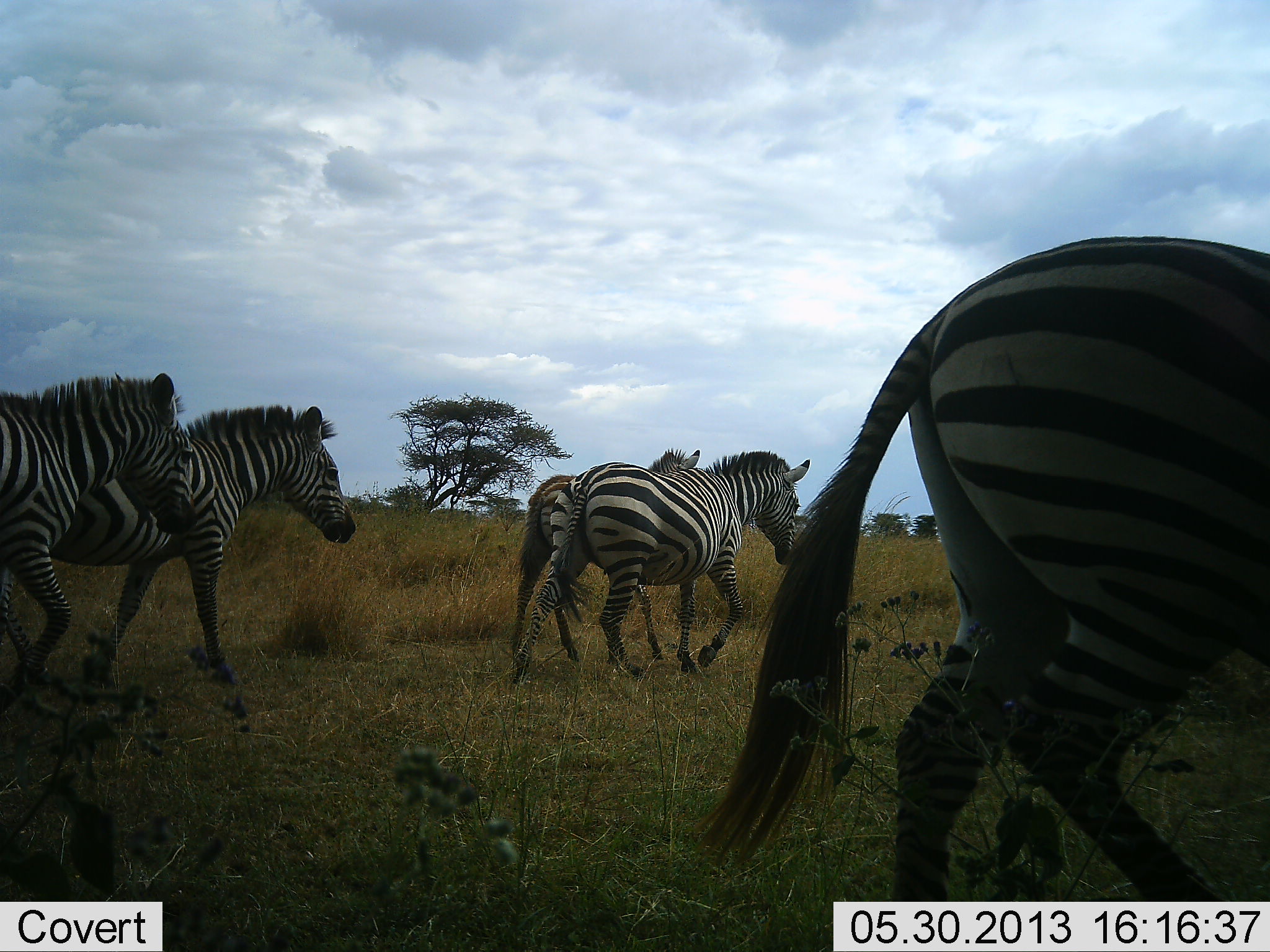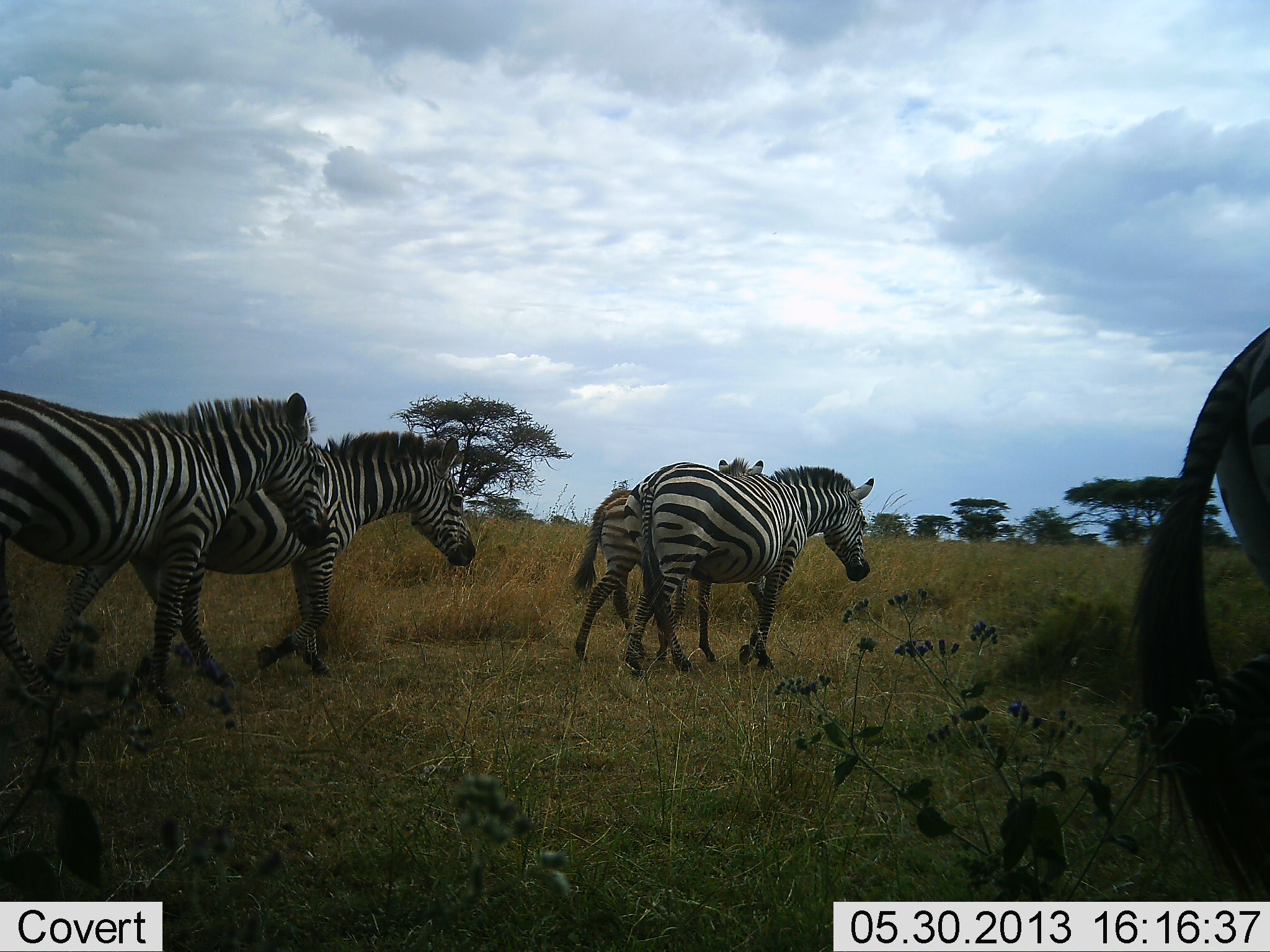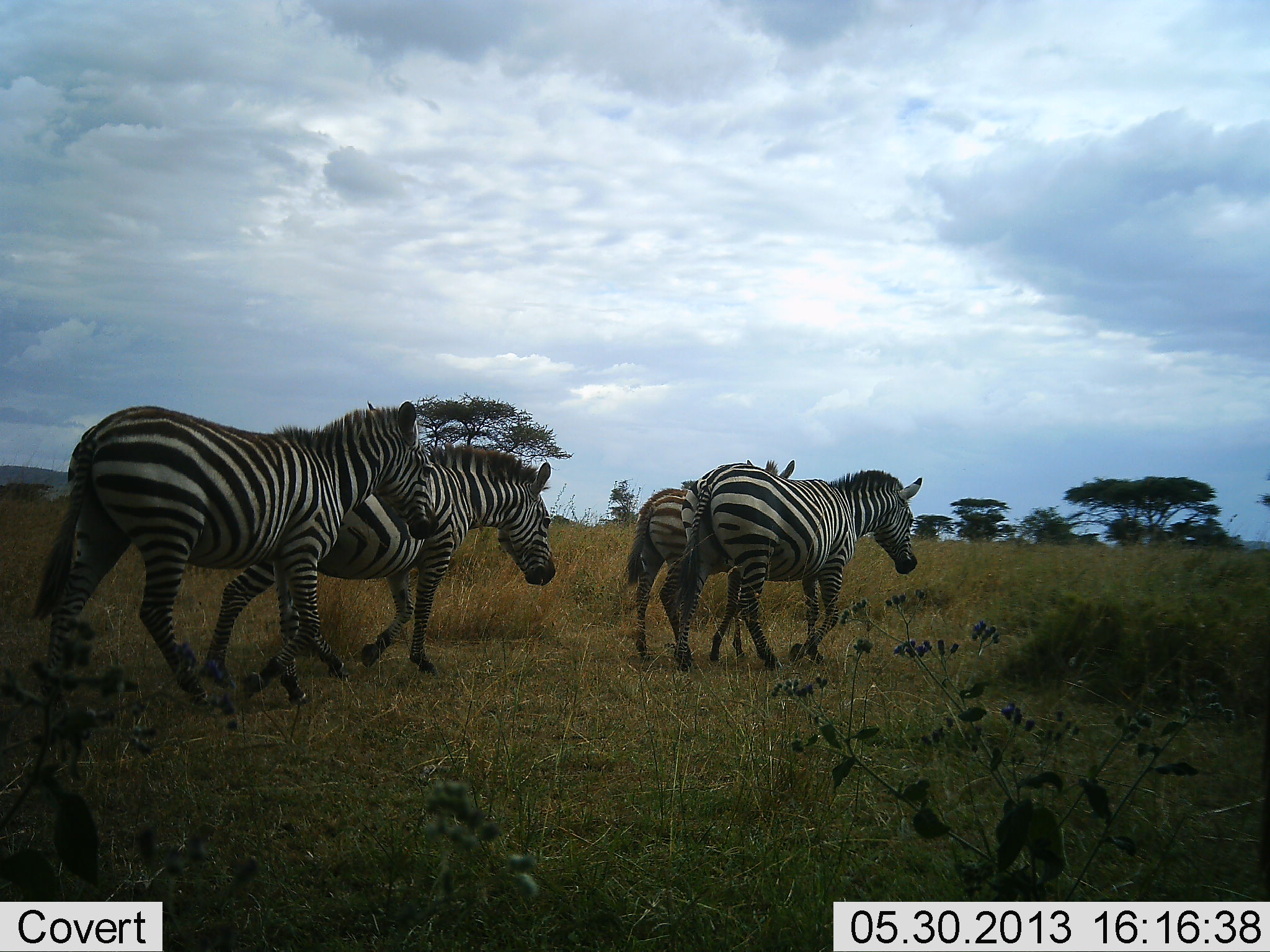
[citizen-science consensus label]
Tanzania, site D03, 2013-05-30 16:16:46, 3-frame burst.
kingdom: Animalia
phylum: Chordata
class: Mammalia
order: Perissodactyla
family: Equidae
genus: Equus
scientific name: Equus quagga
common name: plains zebra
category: zebra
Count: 5.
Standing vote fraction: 0%.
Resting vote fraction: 0%.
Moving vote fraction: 100%.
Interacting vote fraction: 0%.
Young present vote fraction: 20%.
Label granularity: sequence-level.